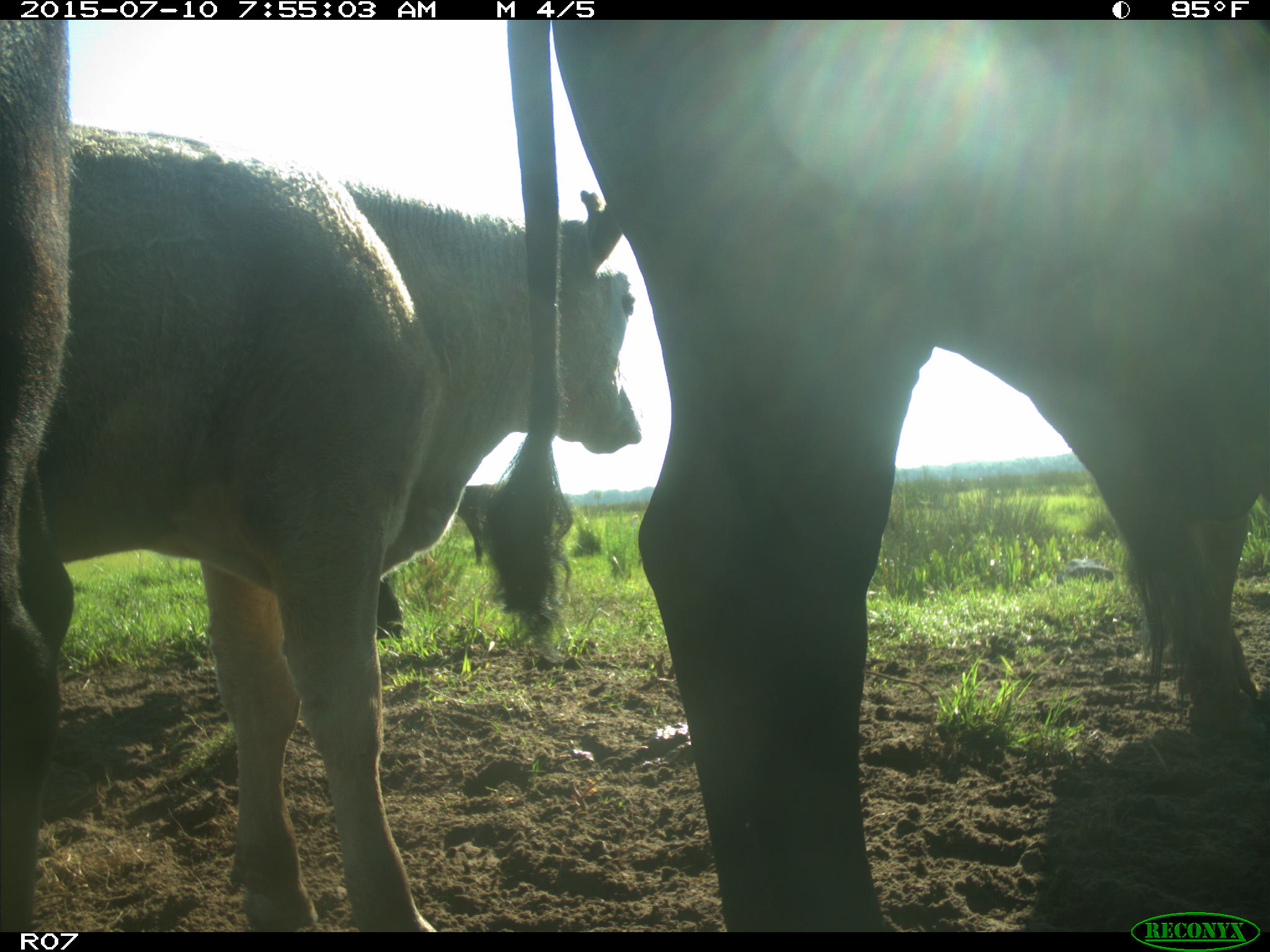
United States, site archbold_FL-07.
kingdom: Animalia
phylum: Chordata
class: Mammalia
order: Artiodactyla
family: Bovidae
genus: Bos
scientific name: Bos taurus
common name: domestic cow